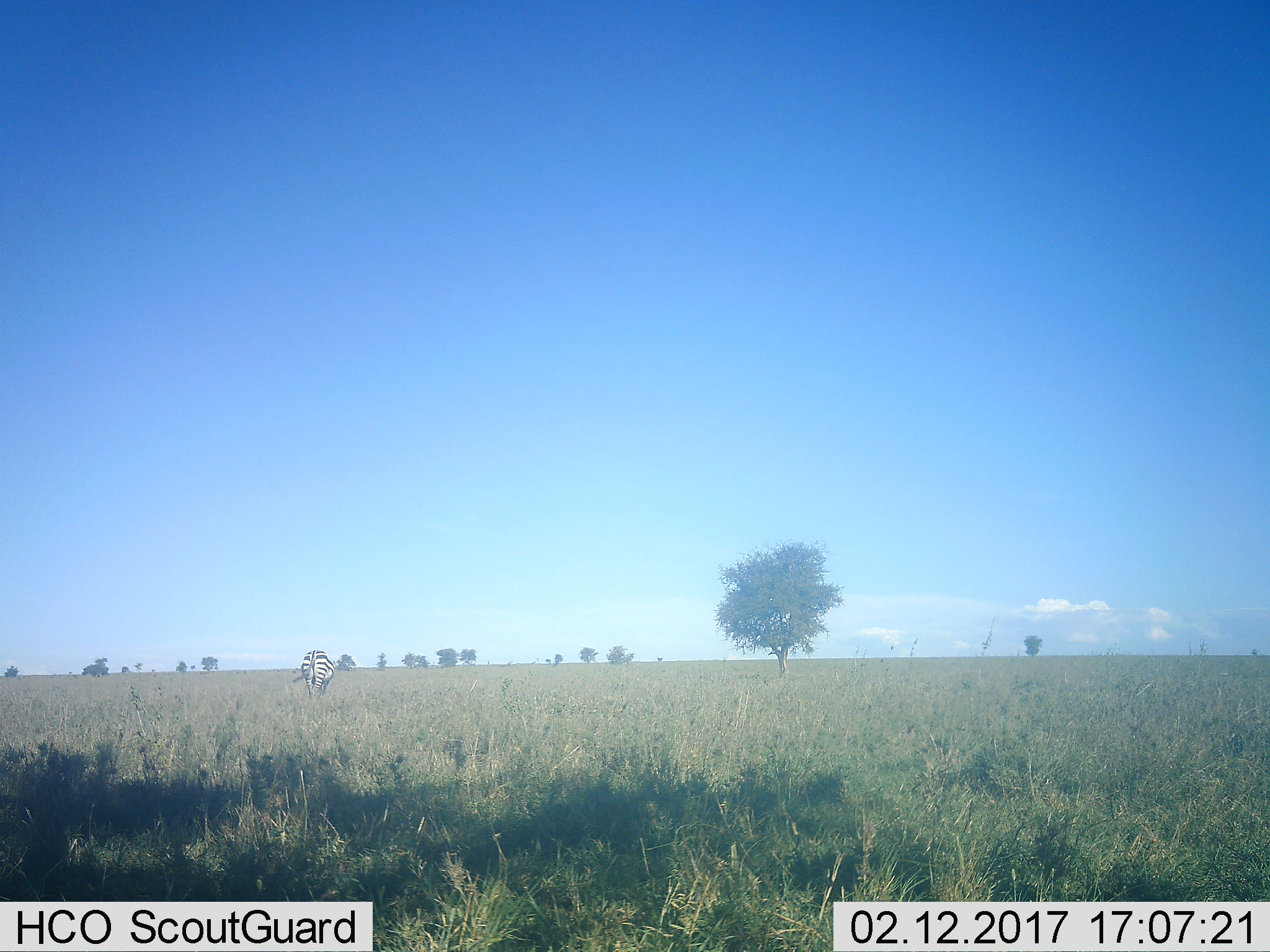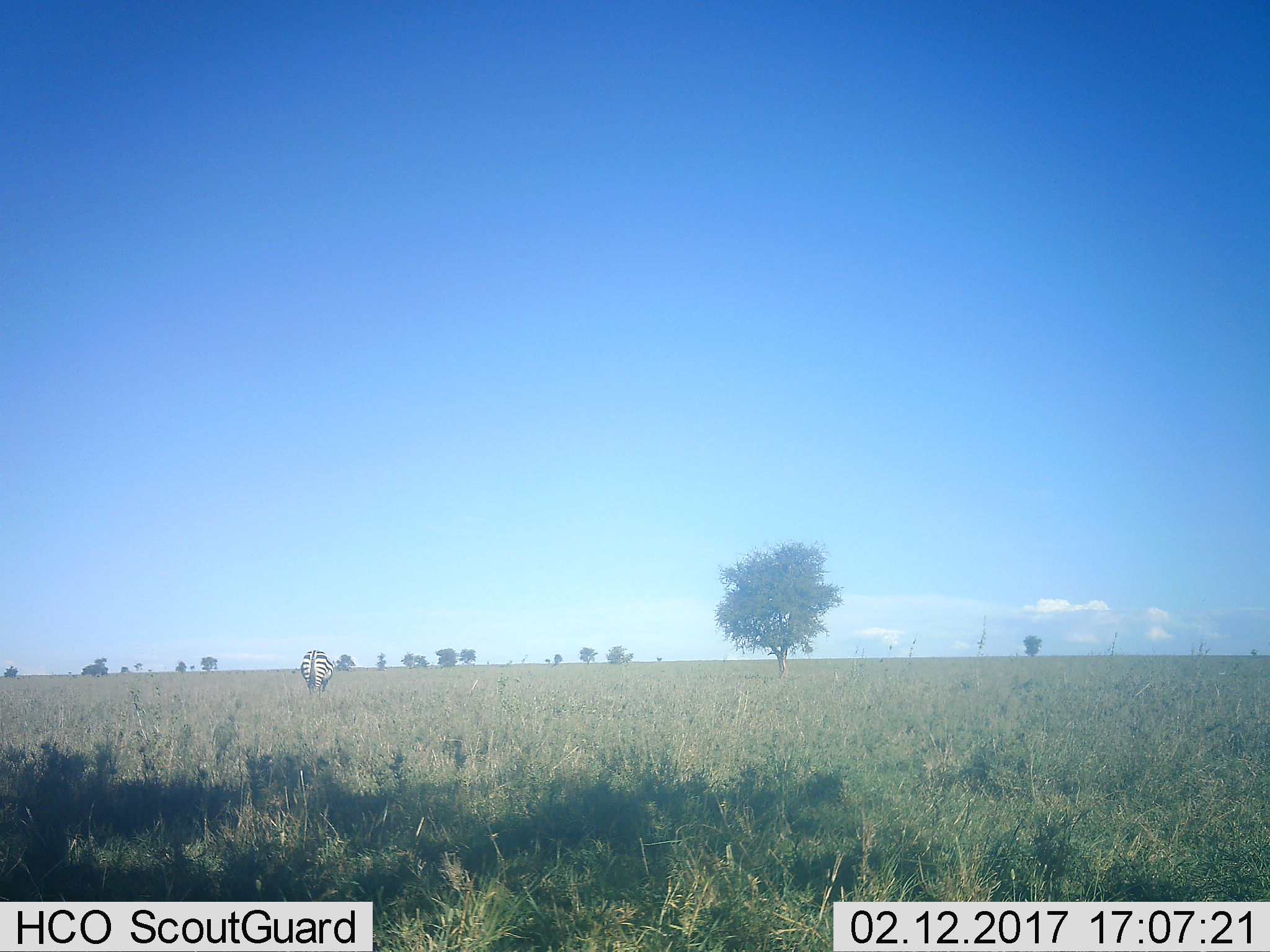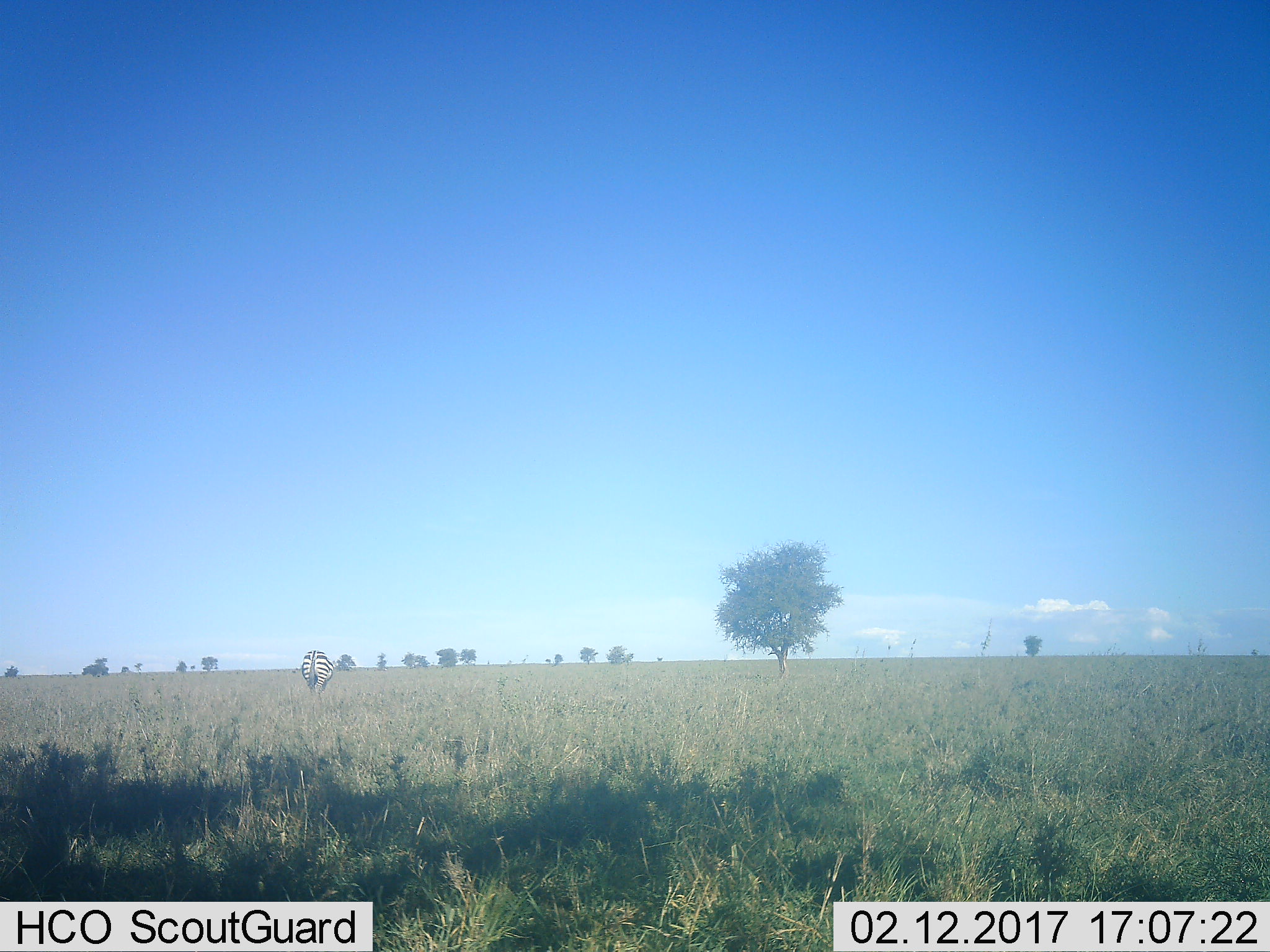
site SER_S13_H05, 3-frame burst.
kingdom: Animalia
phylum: Chordata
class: Mammalia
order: Perissodactyla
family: Equidae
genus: Equus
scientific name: Equus quagga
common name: plains zebra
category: zebraplains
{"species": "zebraplains (plains zebra) (Equus quagga)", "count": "1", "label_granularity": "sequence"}